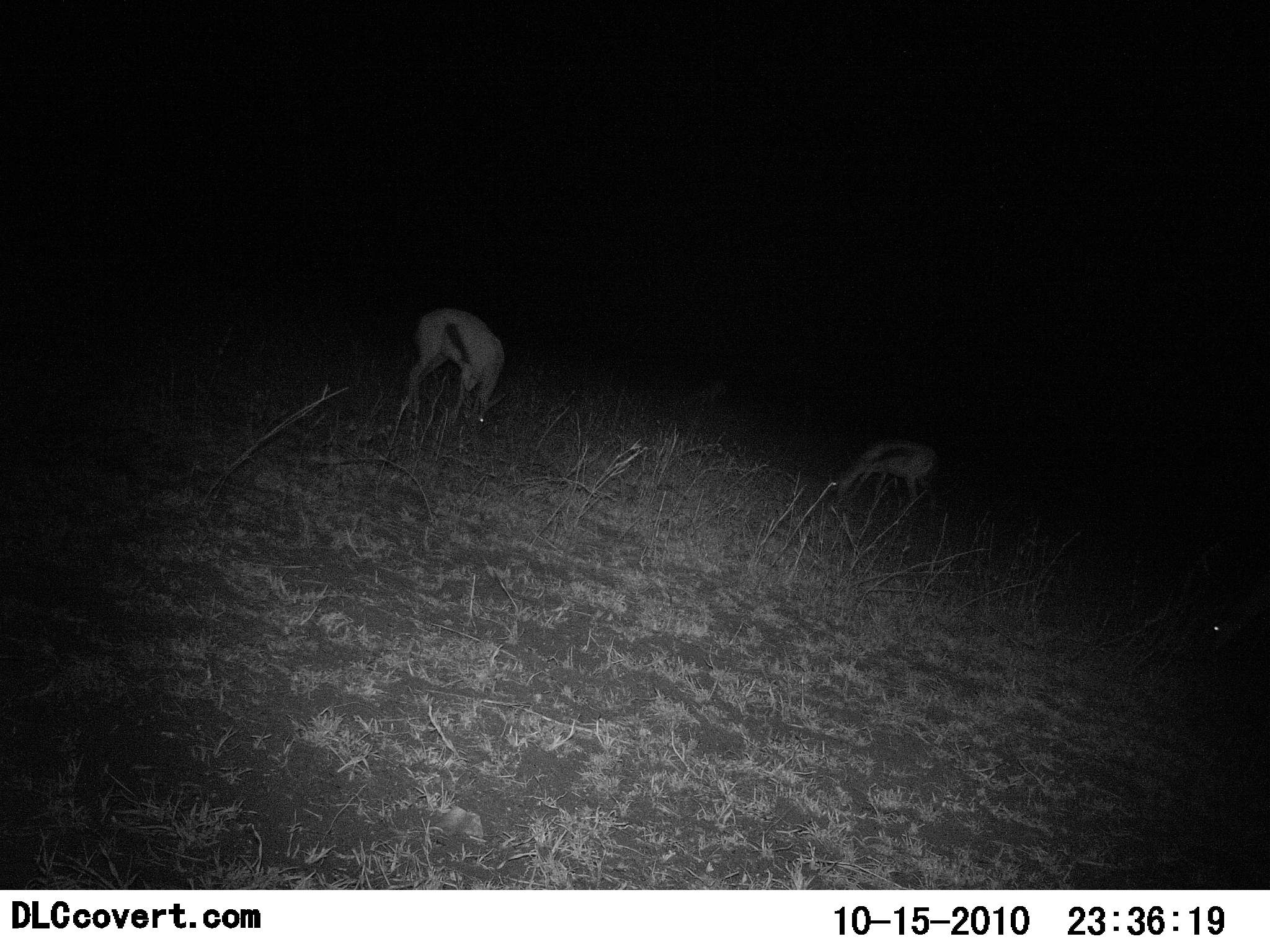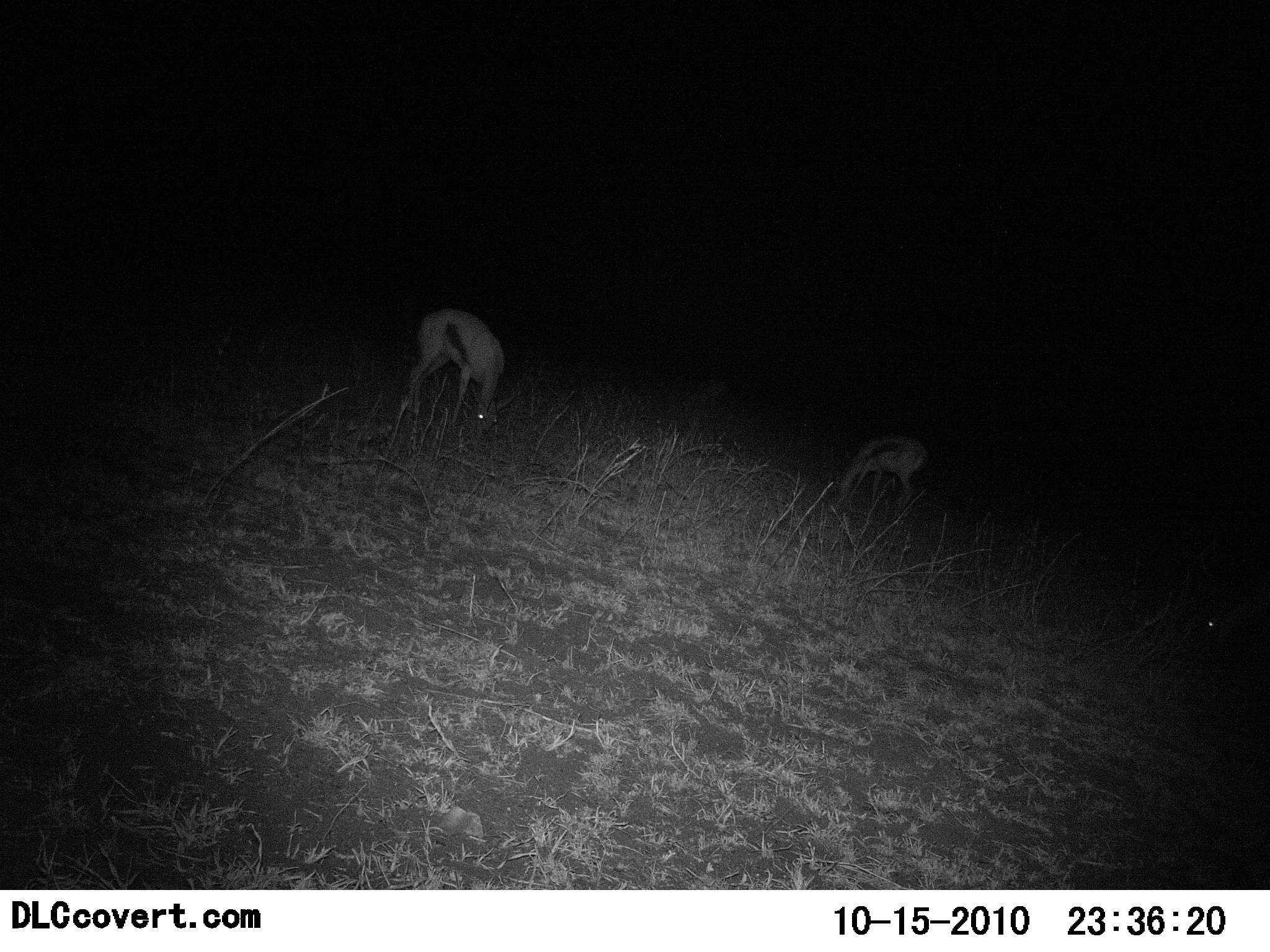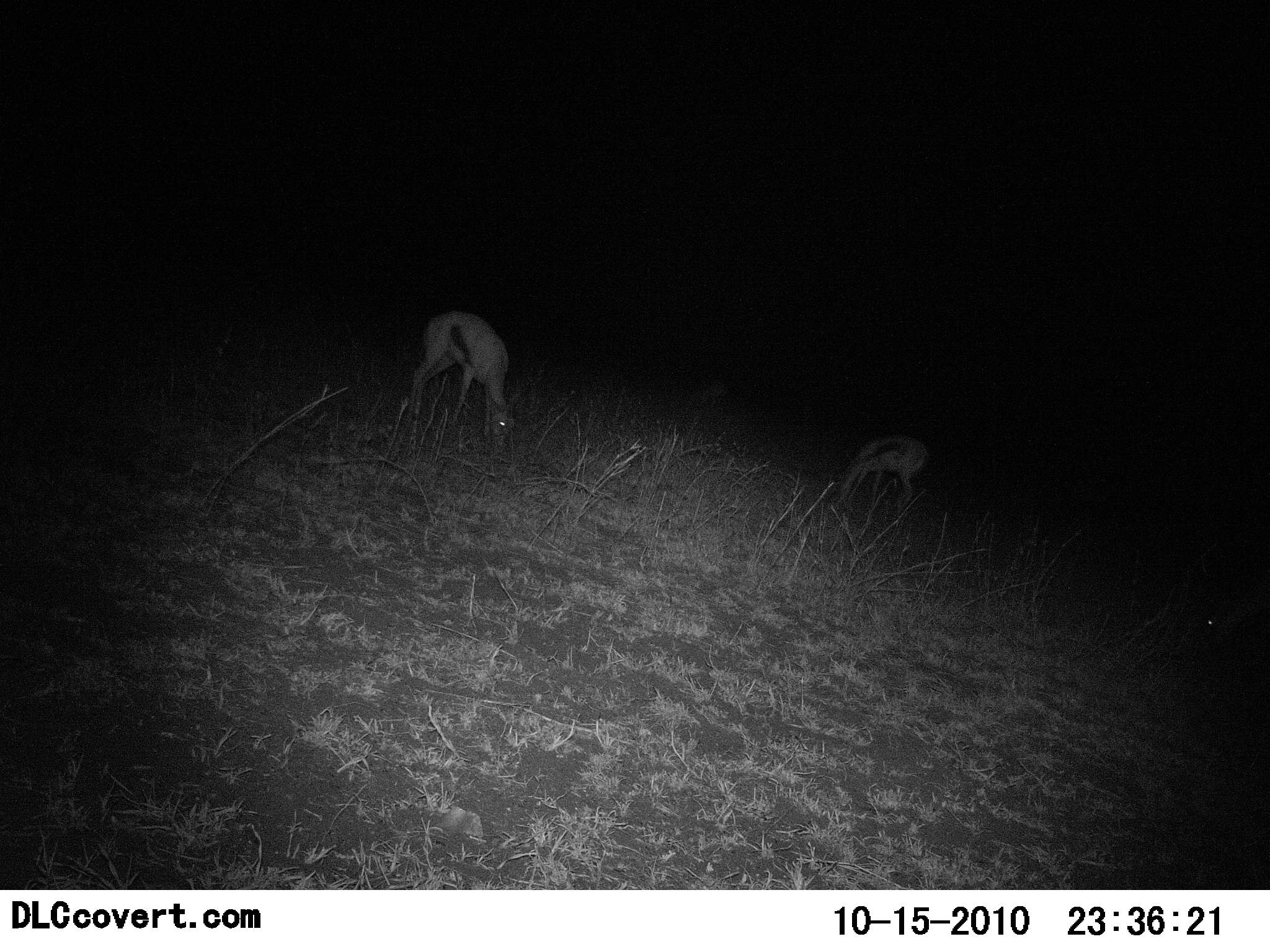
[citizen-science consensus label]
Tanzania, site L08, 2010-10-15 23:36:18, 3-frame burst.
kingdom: Animalia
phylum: Chordata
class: Mammalia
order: Artiodactyla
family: Bovidae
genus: Eudorcas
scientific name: Eudorcas thomsonii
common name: thomson's gazelle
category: gazellethomsons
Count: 3.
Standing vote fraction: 0%.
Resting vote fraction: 0%.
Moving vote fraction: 8%.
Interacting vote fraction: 0%.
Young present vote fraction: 15%.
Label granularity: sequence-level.